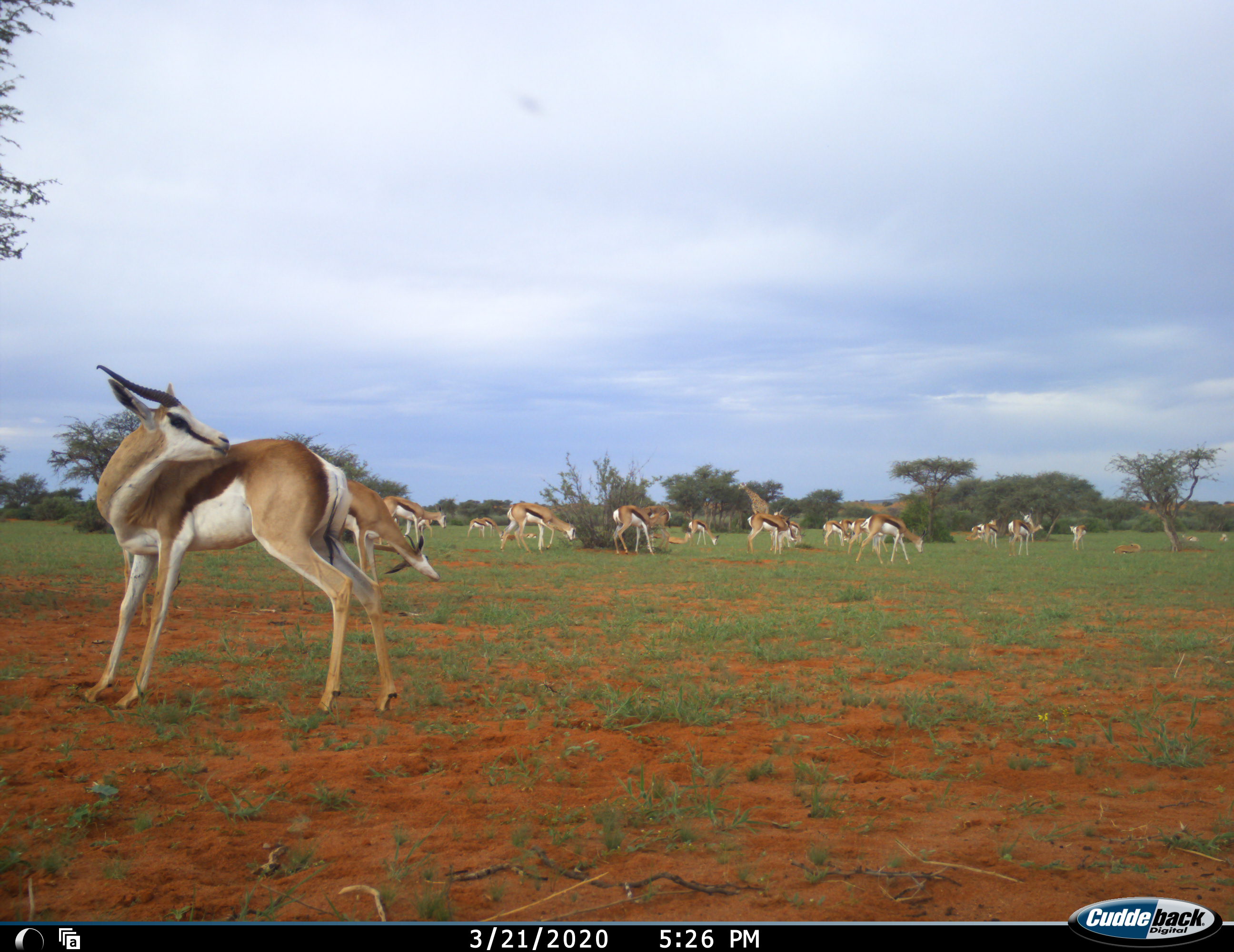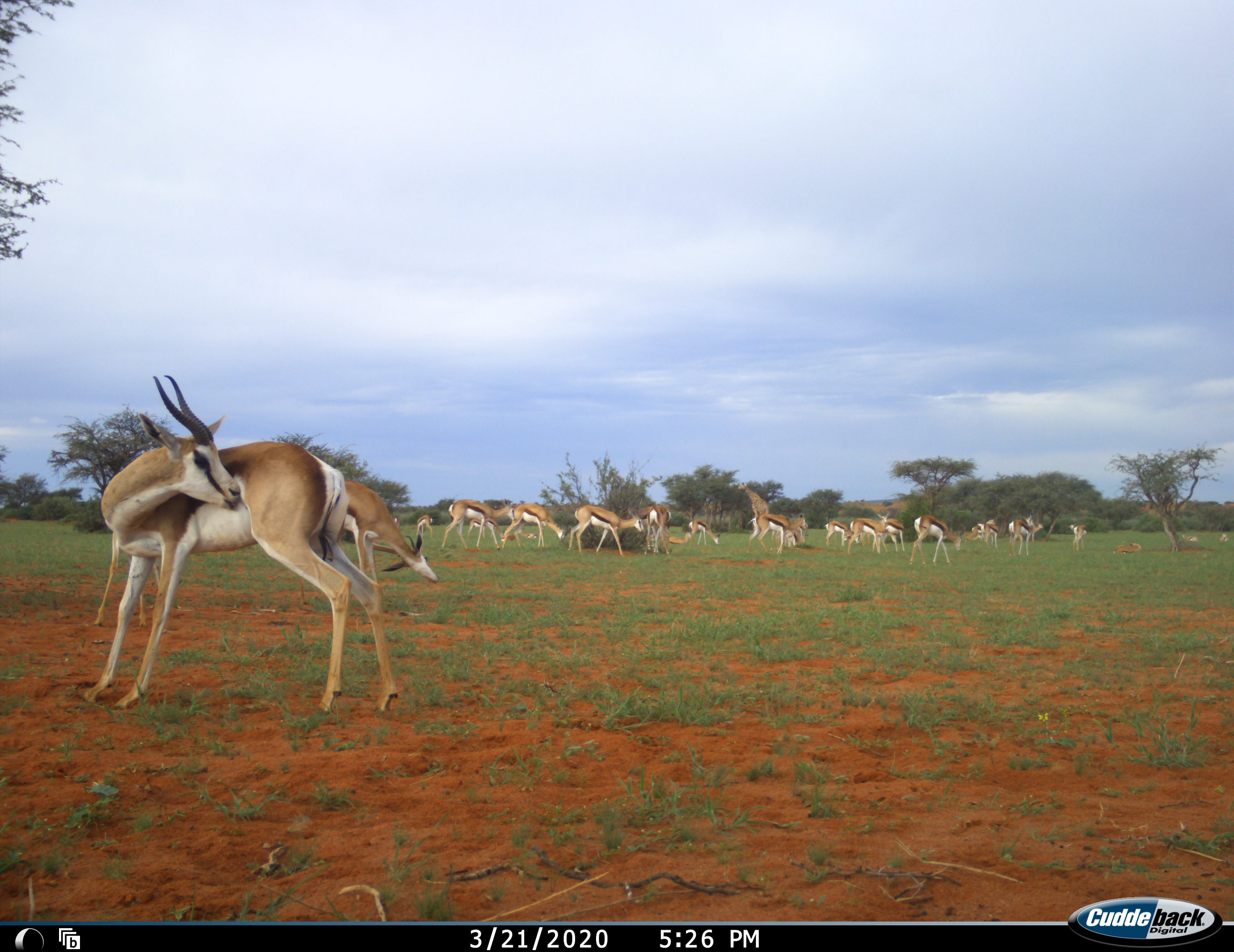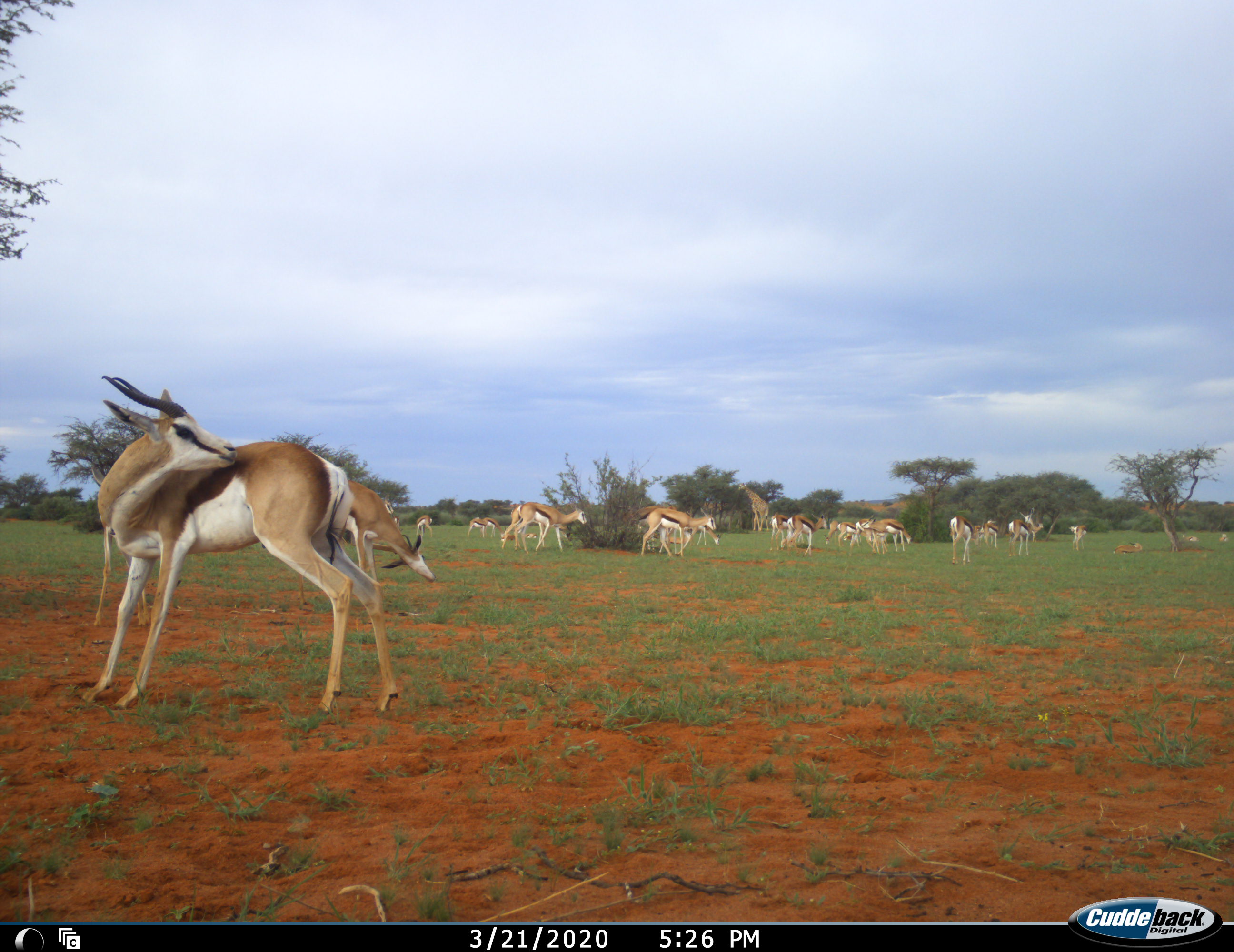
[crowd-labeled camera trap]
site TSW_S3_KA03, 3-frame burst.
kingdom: Animalia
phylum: Chordata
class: Mammalia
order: Artiodactyla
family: Bovidae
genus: Antidorcas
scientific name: Antidorcas marsupialis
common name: springbok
Springbok (Antidorcas marsupialis), count 11-50. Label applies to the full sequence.